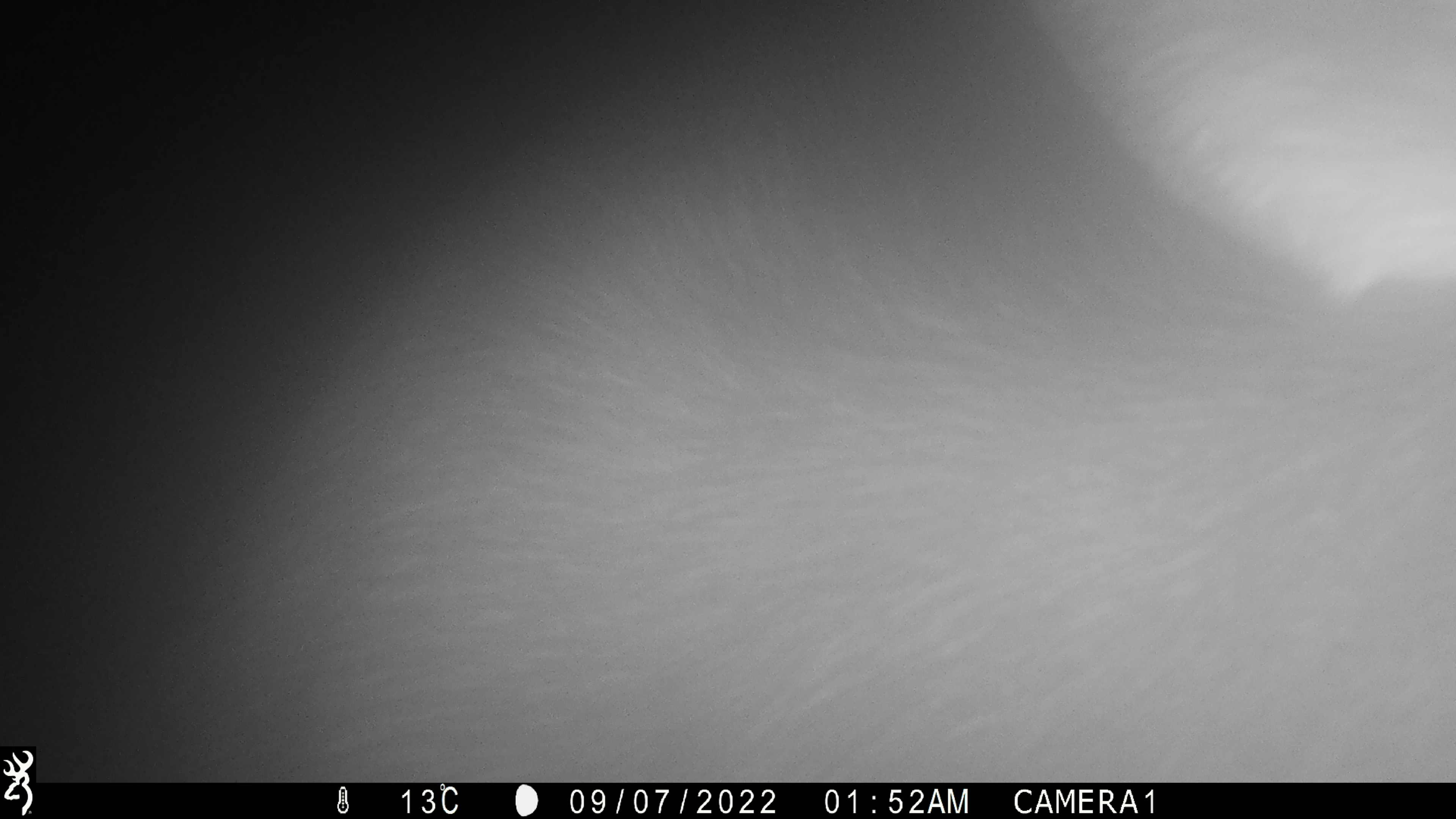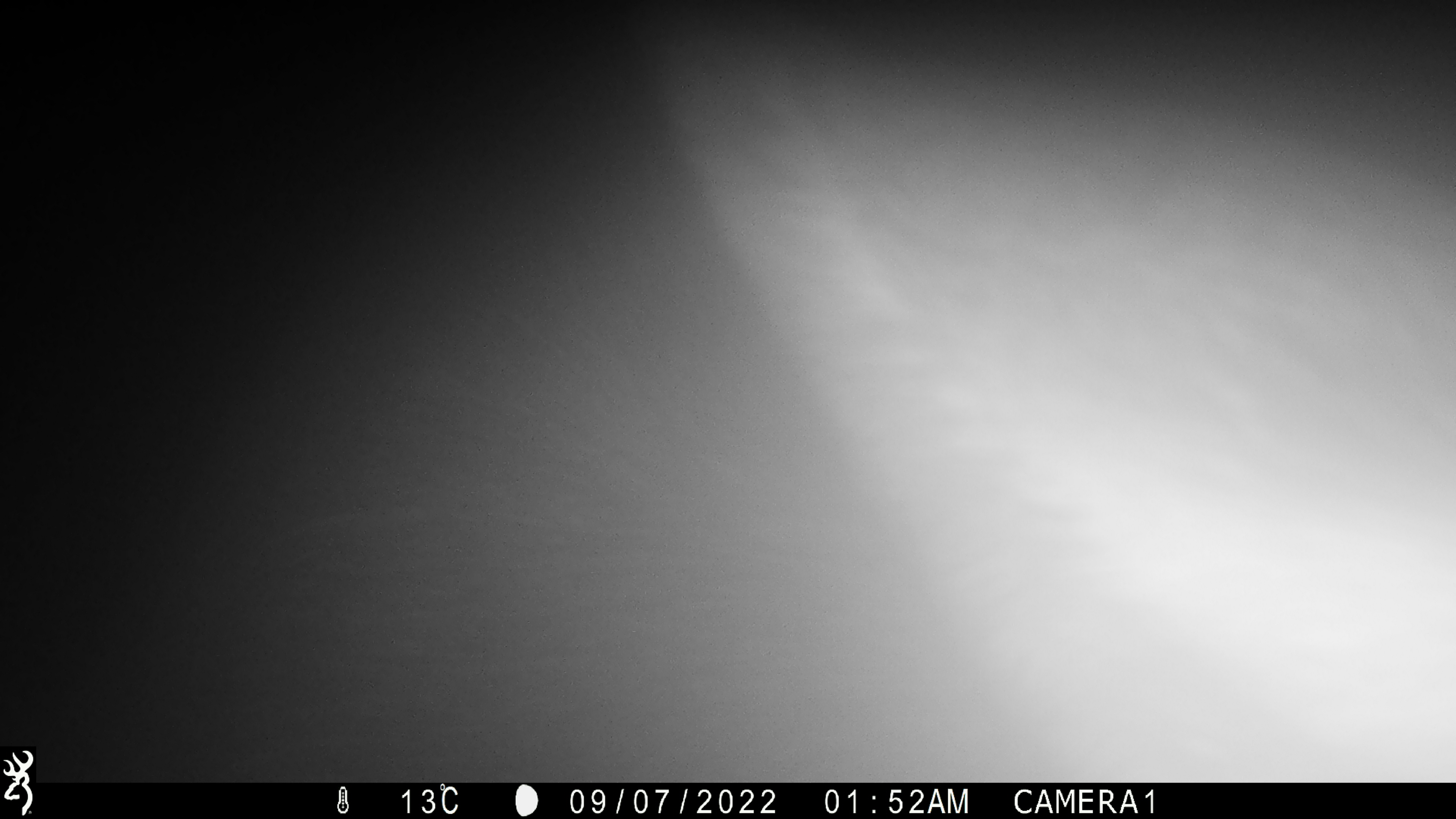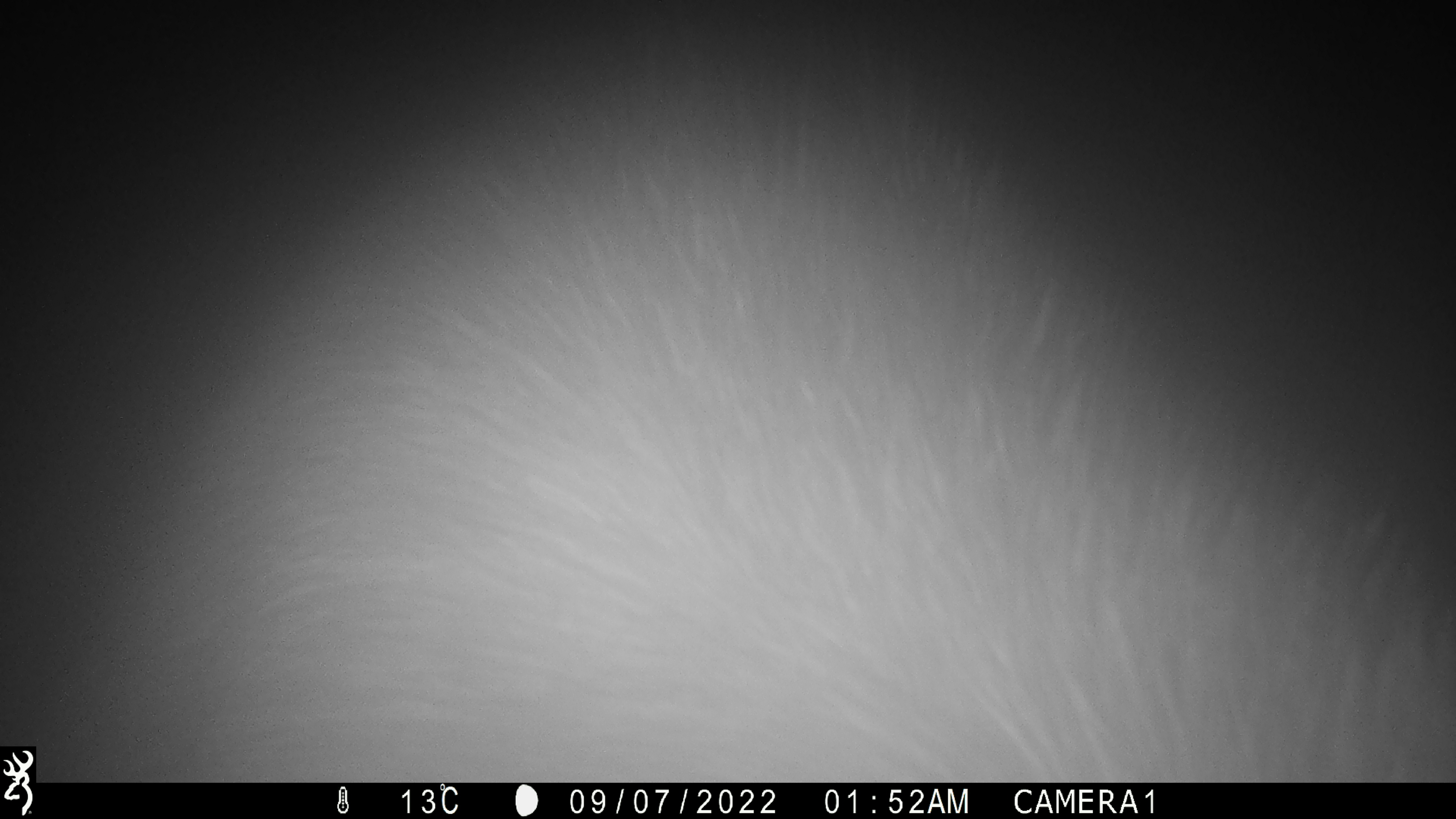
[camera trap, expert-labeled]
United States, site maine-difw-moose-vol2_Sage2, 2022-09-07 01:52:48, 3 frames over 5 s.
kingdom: Animalia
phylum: Chordata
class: Mammalia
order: Artiodactyla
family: Cervidae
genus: Alces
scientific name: Alces alces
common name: moose